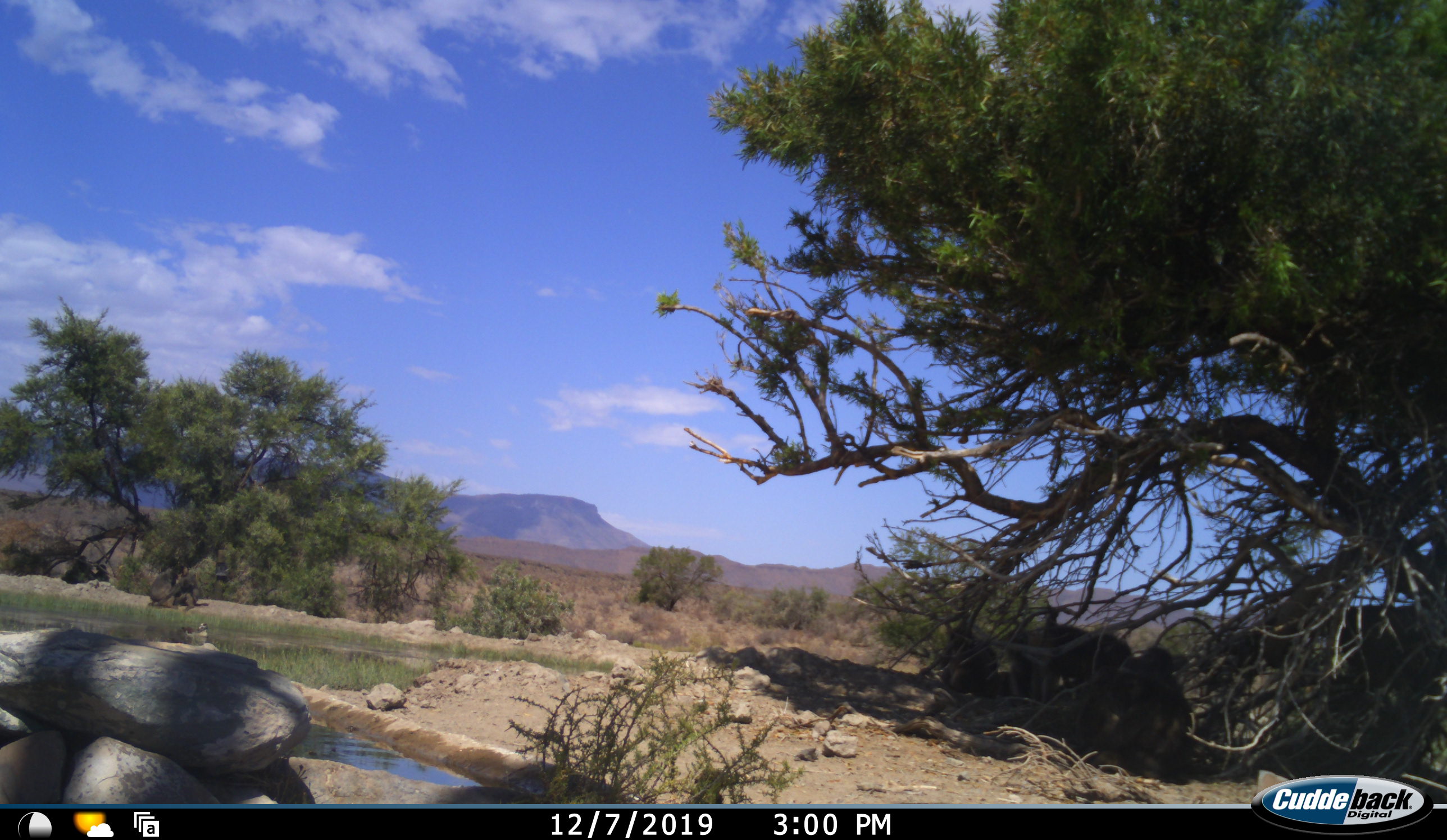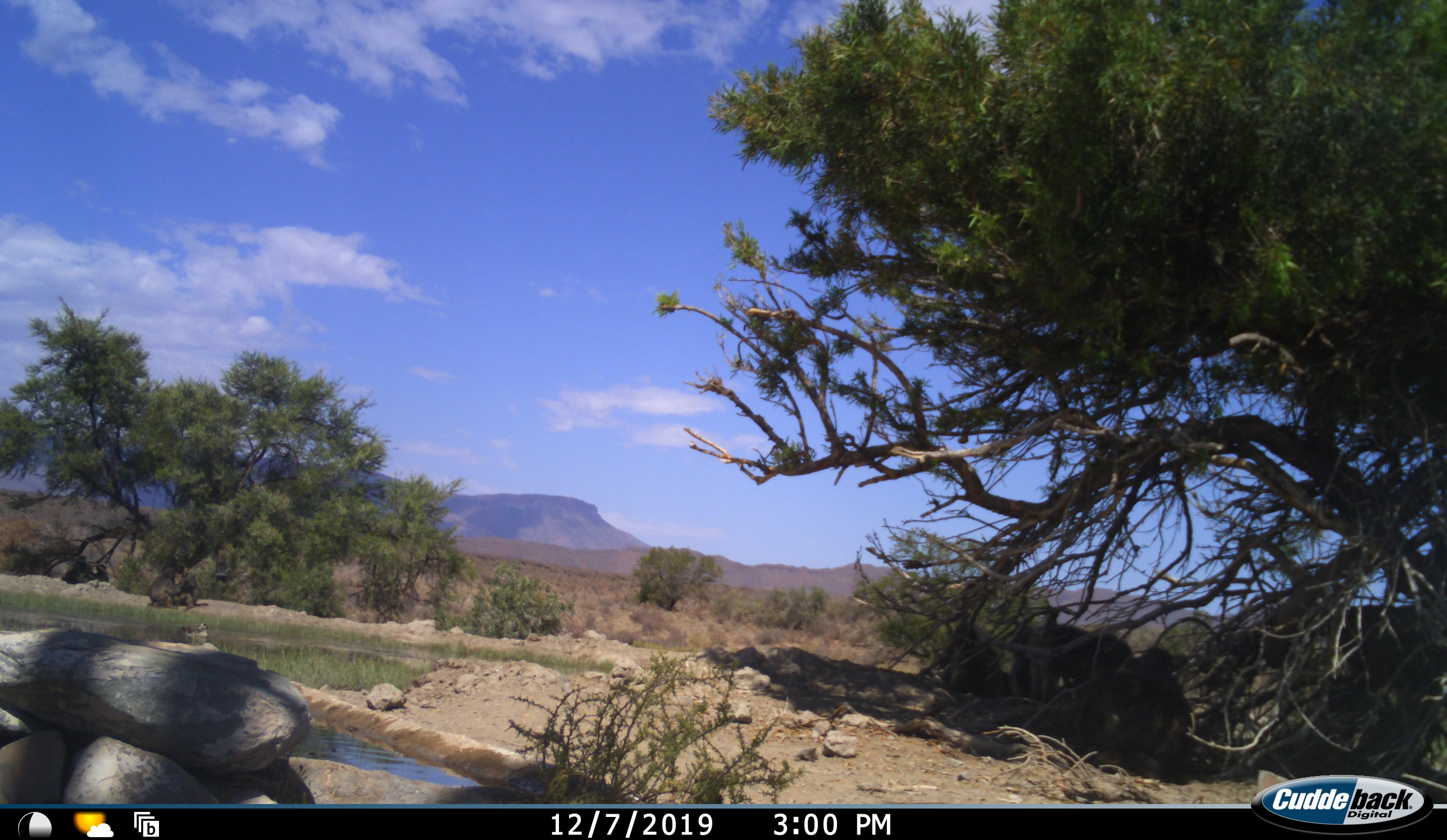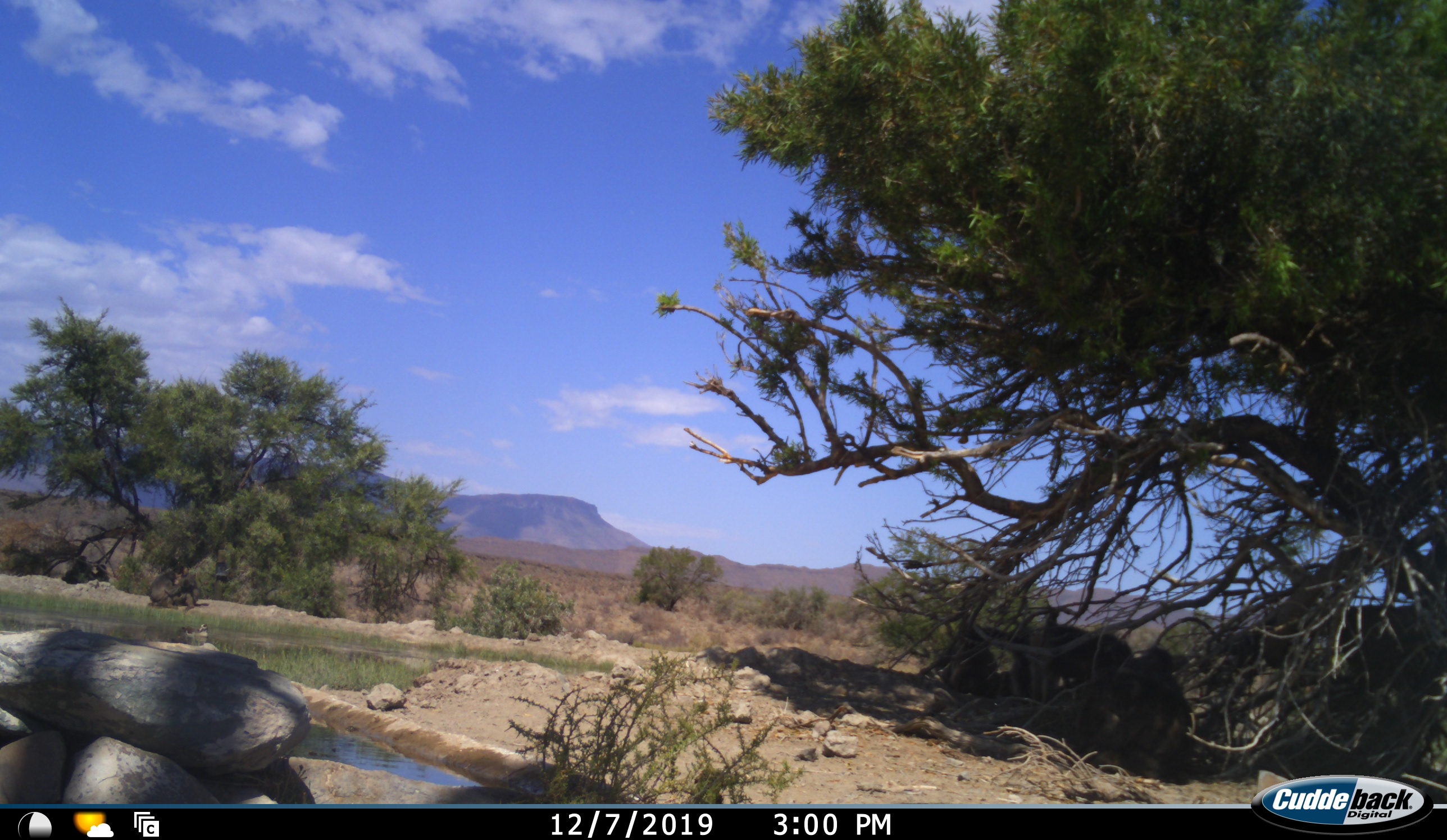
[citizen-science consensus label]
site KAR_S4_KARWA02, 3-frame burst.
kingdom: Animalia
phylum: Chordata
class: Mammalia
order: Primates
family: Cercopithecidae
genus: Papio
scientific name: Papio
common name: baboon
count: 5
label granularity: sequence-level